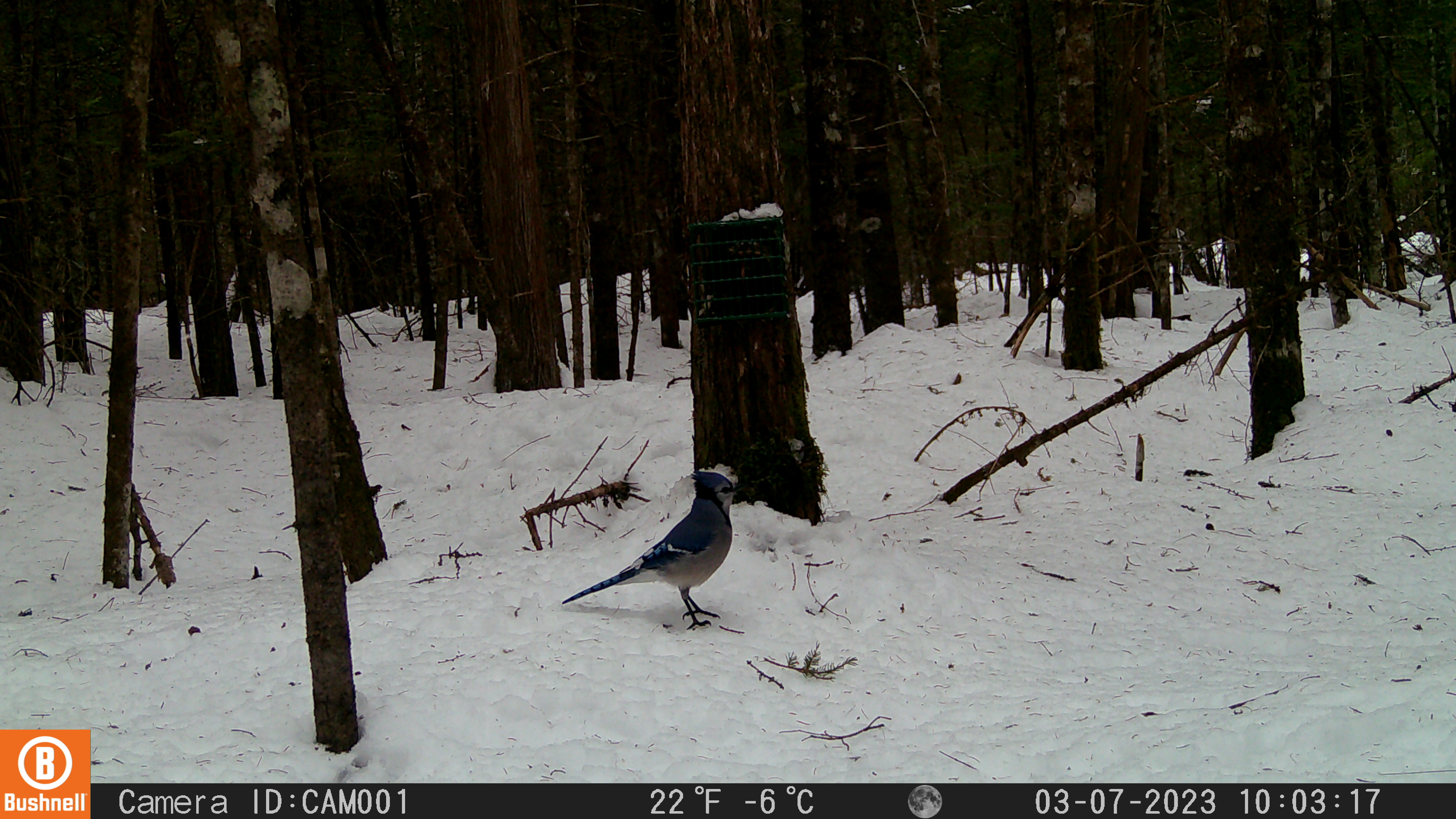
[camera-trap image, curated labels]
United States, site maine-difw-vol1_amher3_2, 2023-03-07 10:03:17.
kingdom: Animalia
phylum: Chordata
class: Aves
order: Passeriformes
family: Corvidae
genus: Cyanocitta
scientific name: Cyanocitta cristata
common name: blue jay